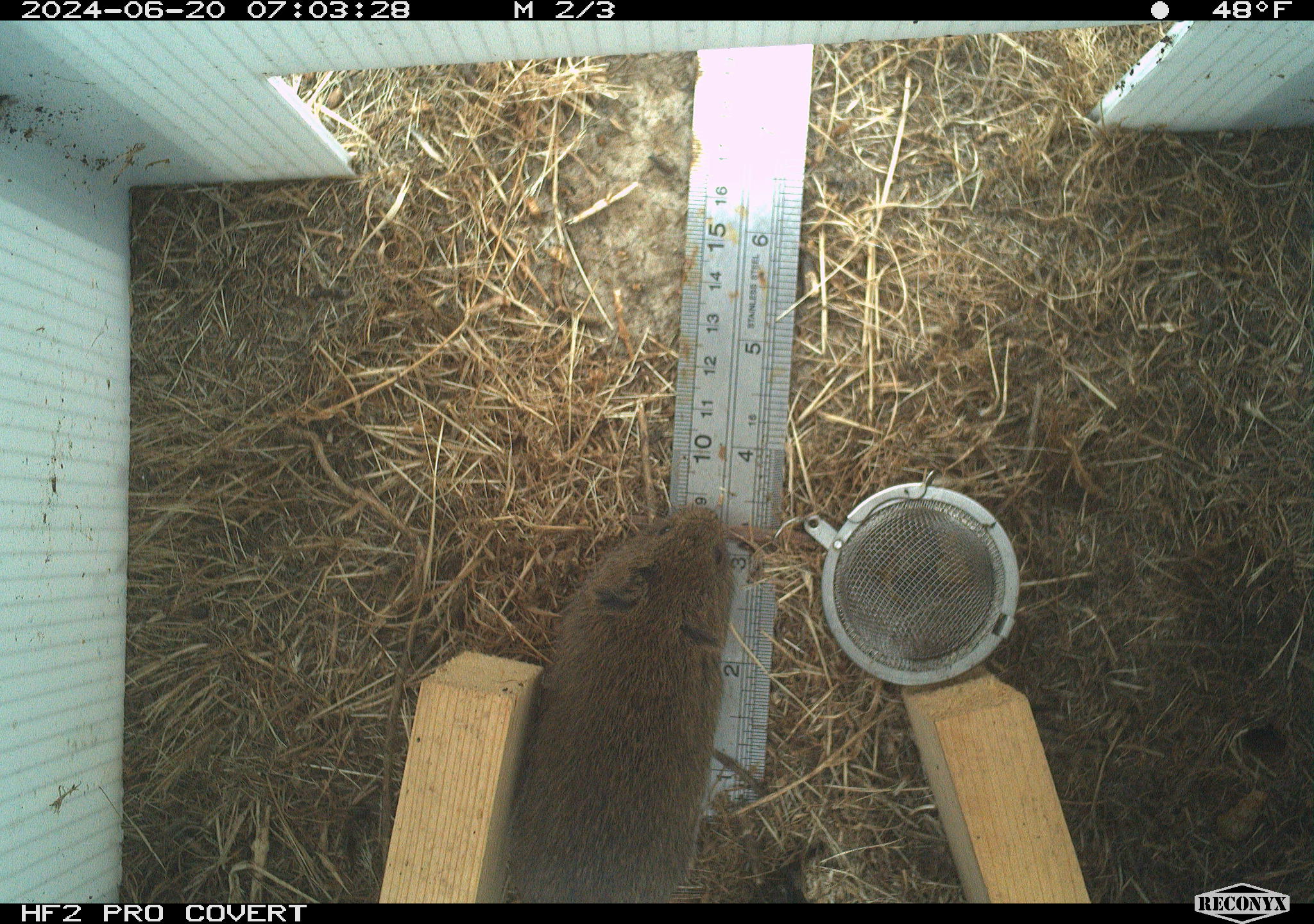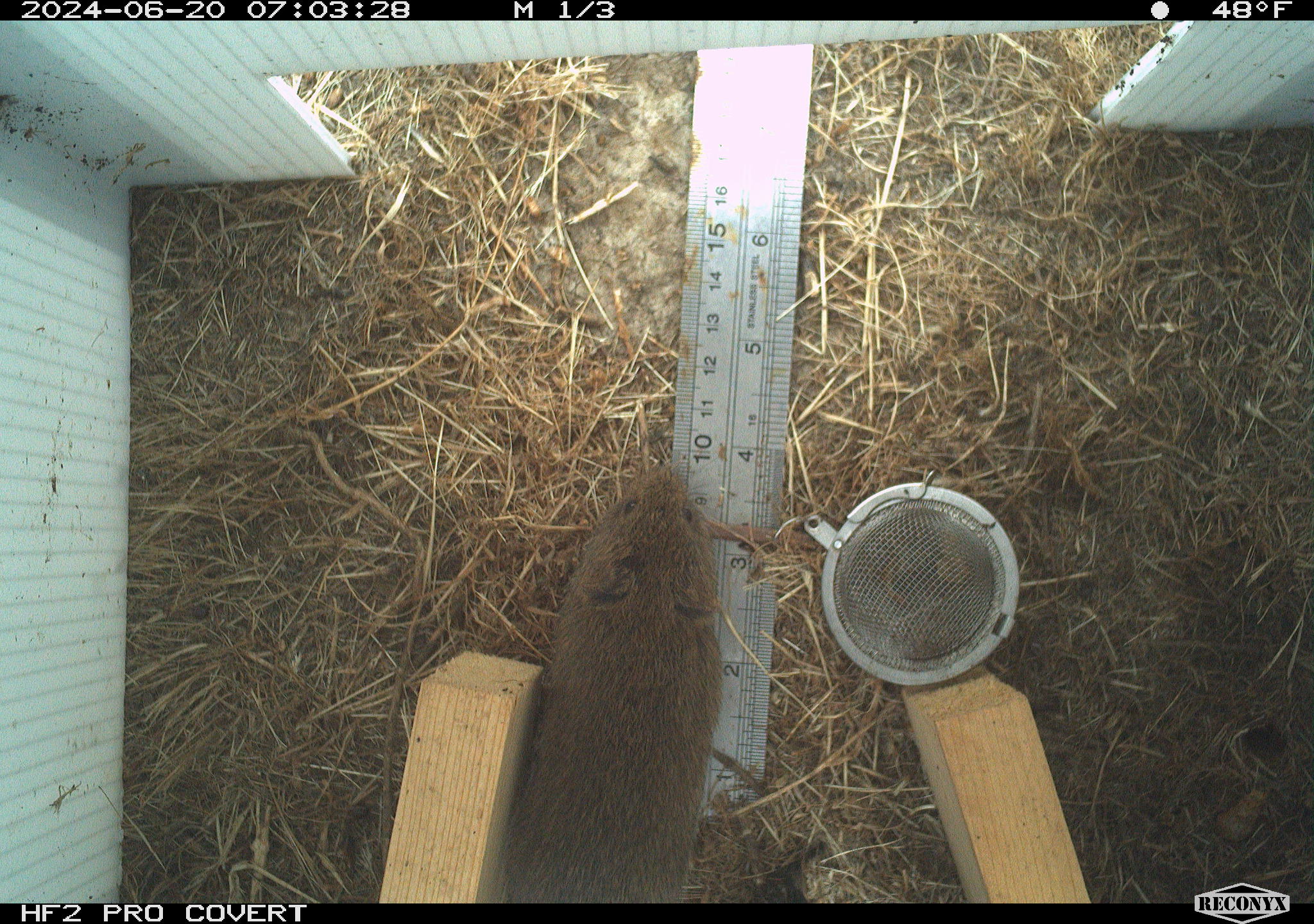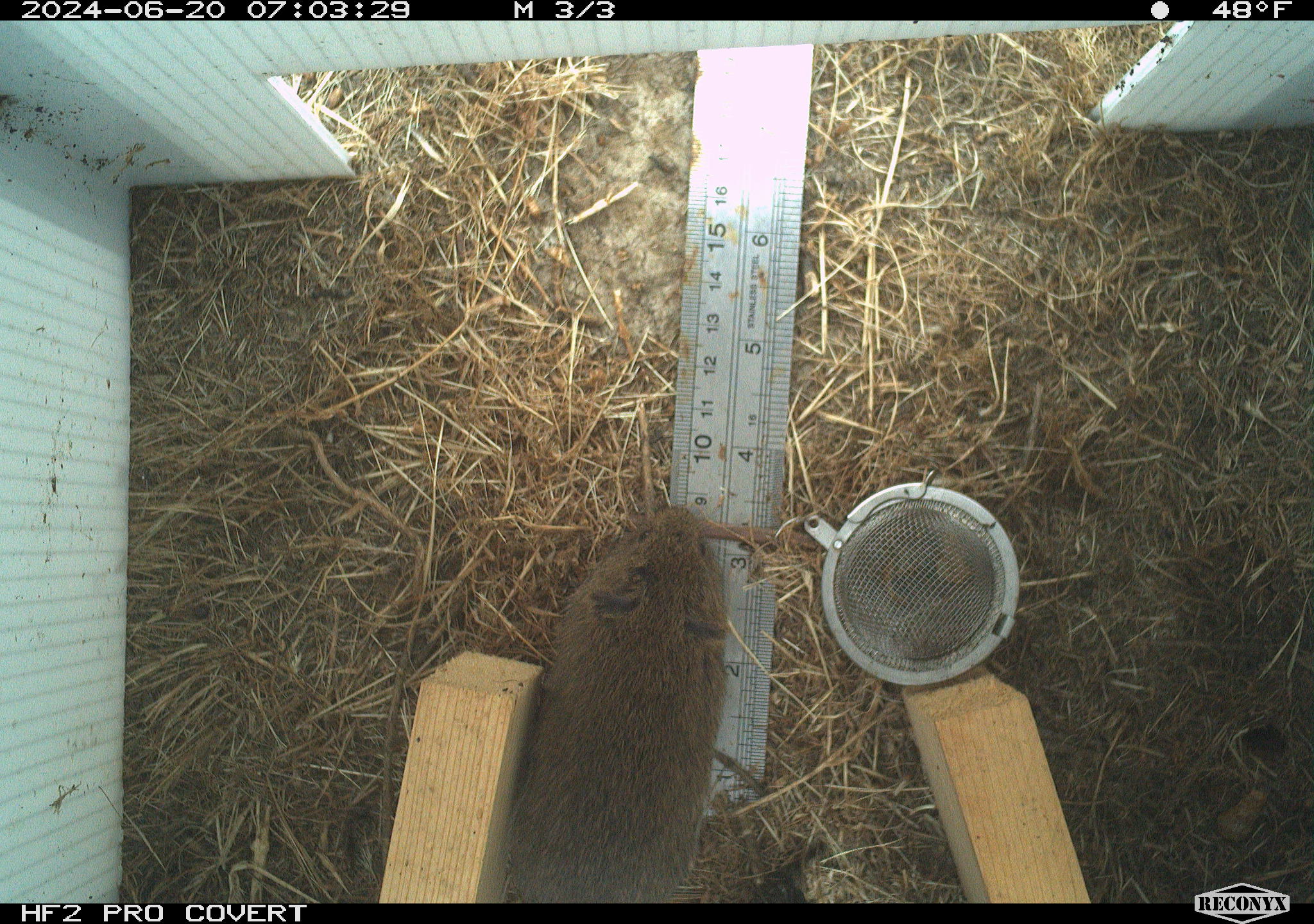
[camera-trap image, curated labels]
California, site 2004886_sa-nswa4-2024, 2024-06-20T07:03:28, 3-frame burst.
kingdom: Animalia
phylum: Chordata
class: Mammalia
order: Rodentia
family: Cricetidae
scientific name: Arvicolinae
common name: voles, lemmings, and muskrats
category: arvicolinae subfamily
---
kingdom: Animalia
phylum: Chordata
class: Mammalia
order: Rodentia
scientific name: Rodentia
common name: rodent